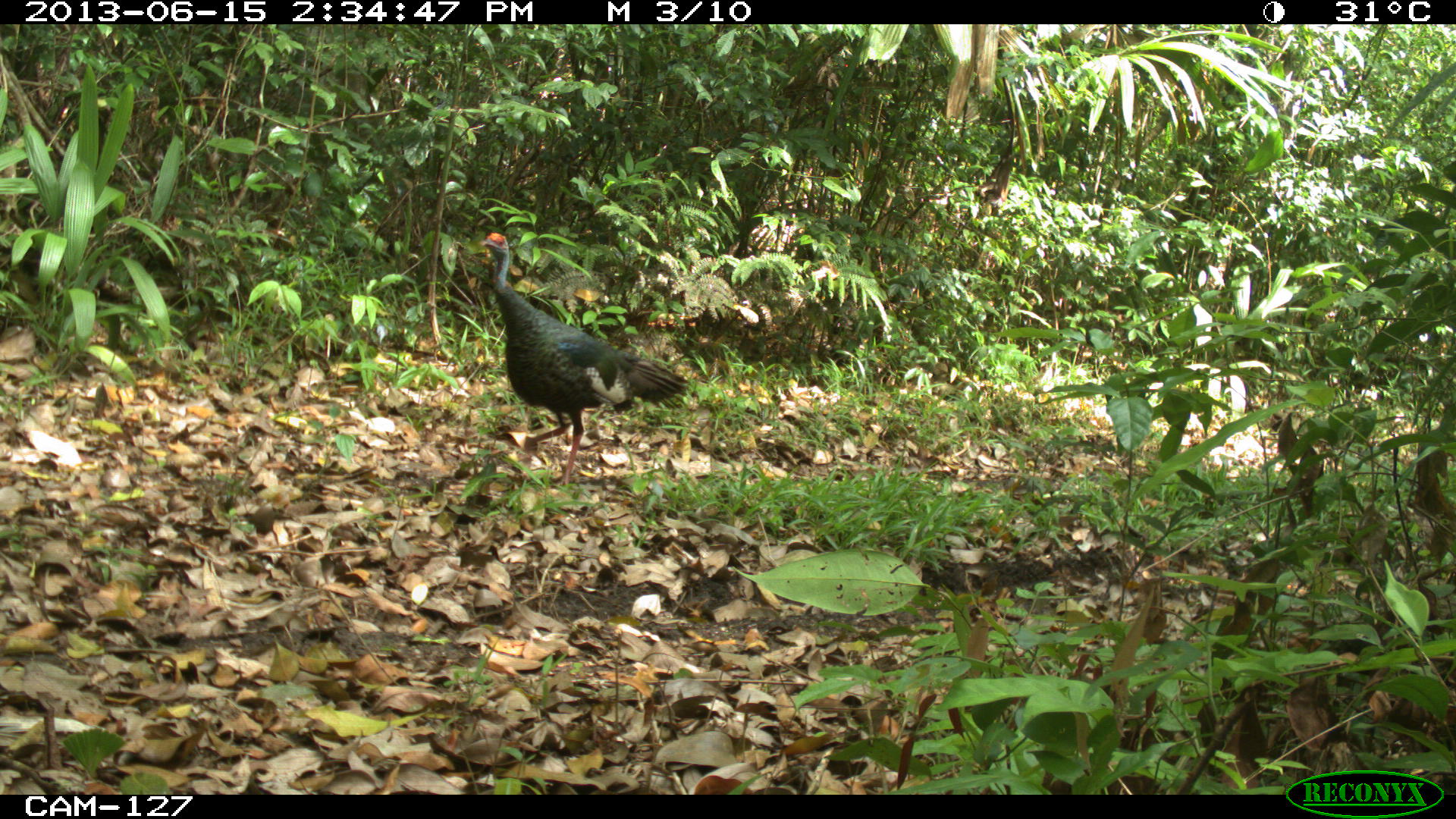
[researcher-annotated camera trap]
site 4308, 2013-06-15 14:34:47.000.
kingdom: Animalia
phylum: Chordata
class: Aves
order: Galliformes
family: Phasianidae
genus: Meleagris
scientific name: Meleagris ocellata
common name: ocellated turkey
Meleagris ocellata (ocellated turkey), count 1, sex female.